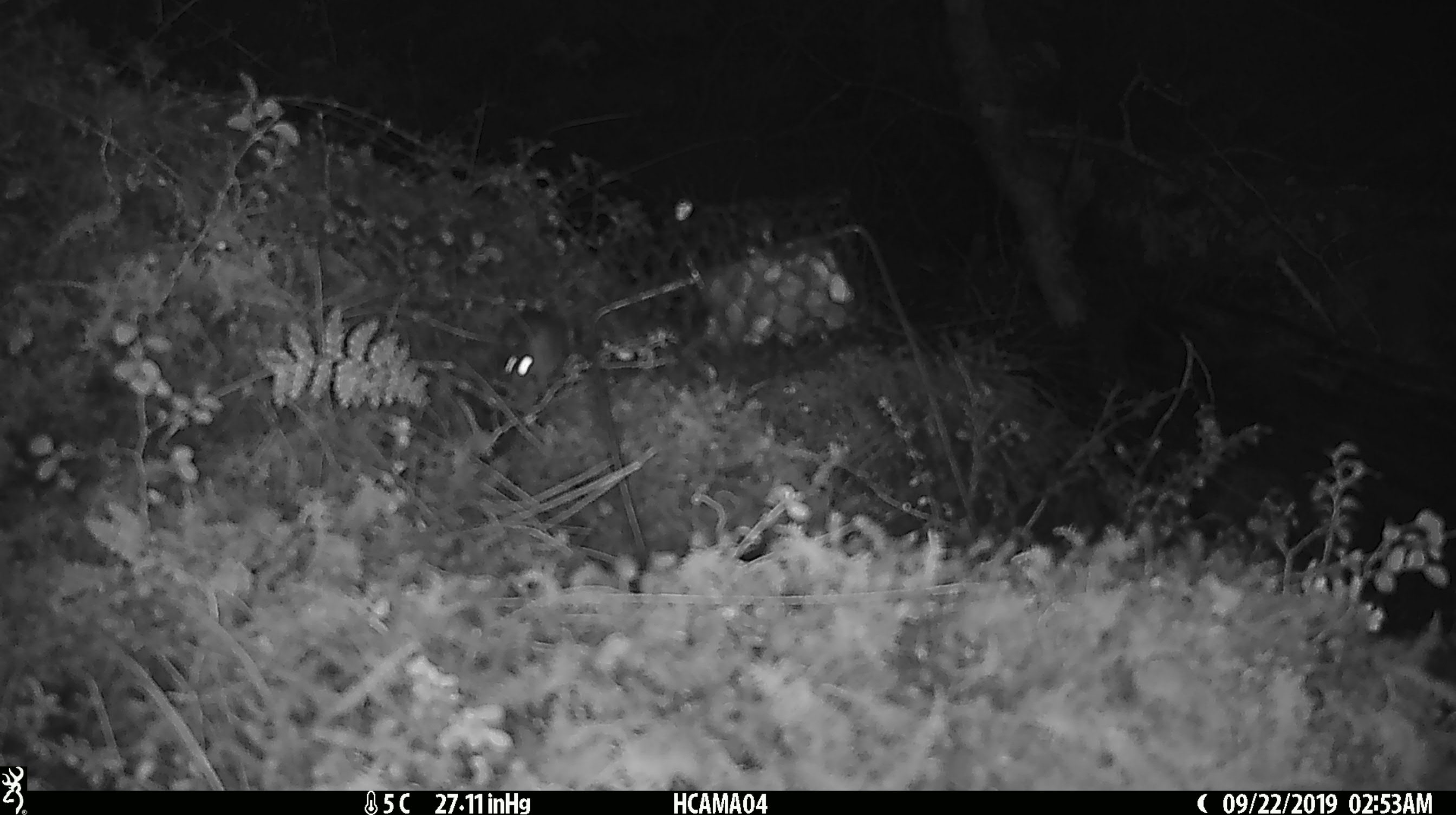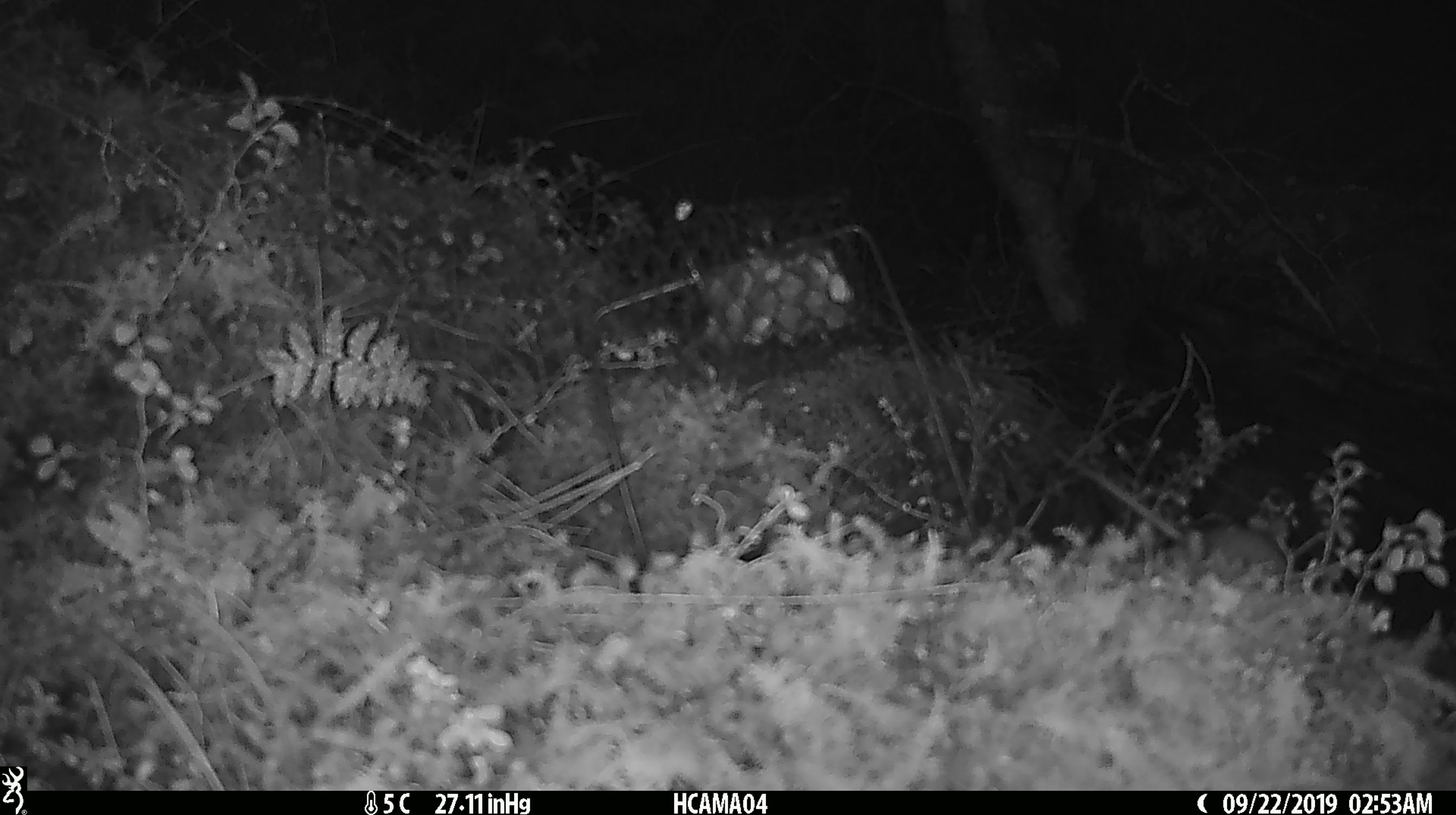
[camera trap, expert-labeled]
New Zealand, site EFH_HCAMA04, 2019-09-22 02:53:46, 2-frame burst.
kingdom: Animalia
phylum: Chordata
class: Mammalia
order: Rodentia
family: Muridae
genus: Mus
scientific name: Mus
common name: mouse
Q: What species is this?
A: Mouse (Mus).